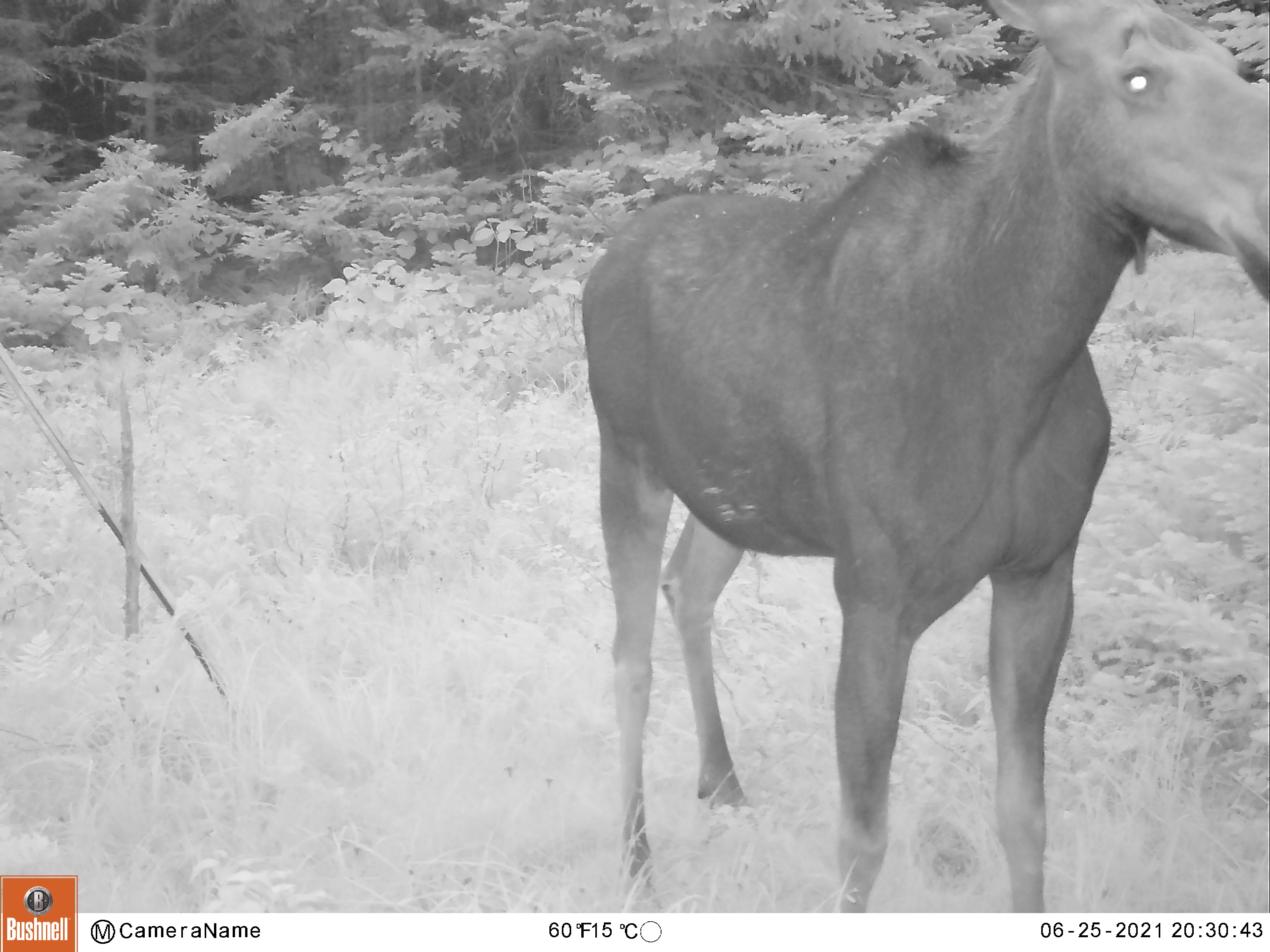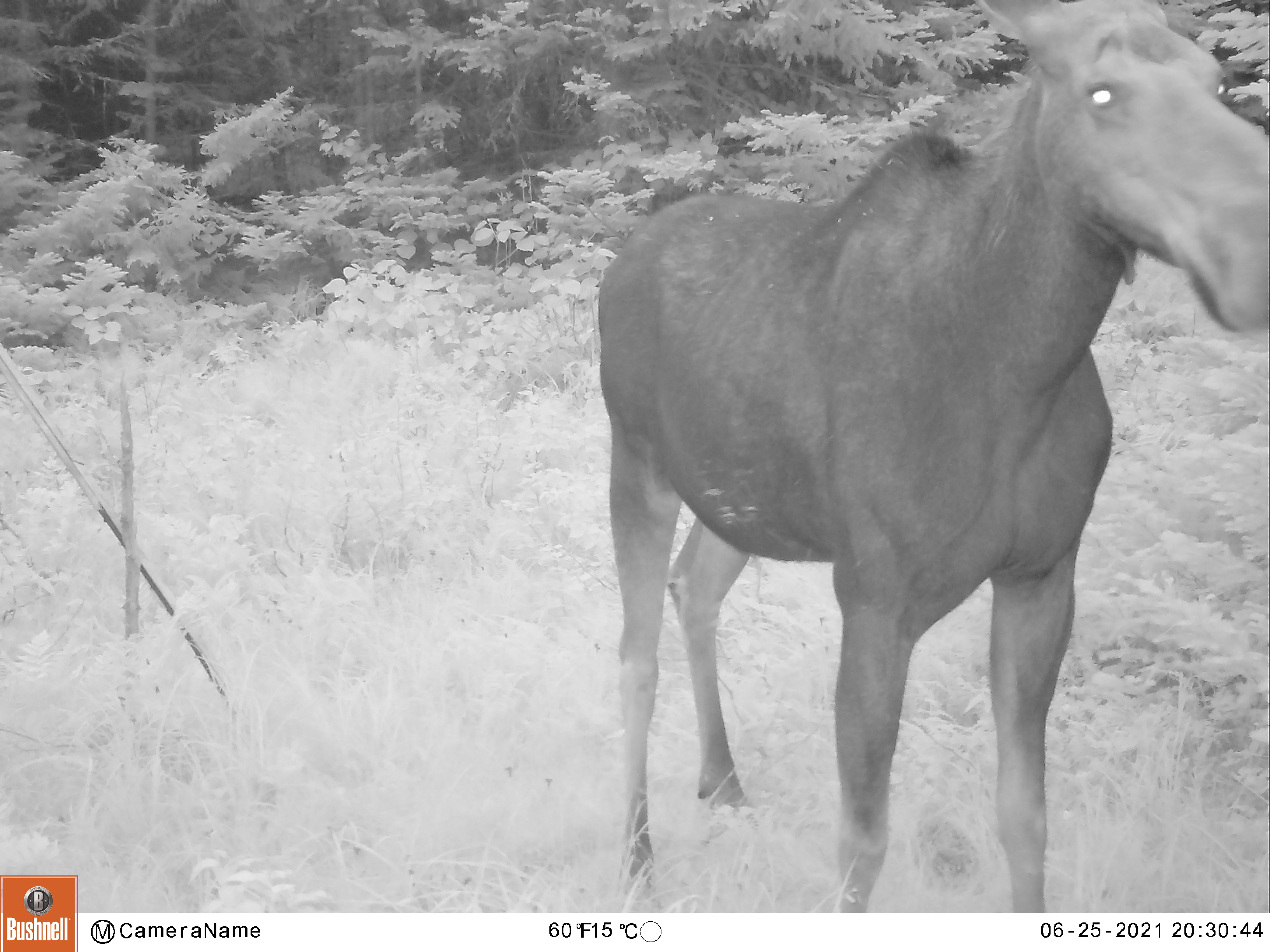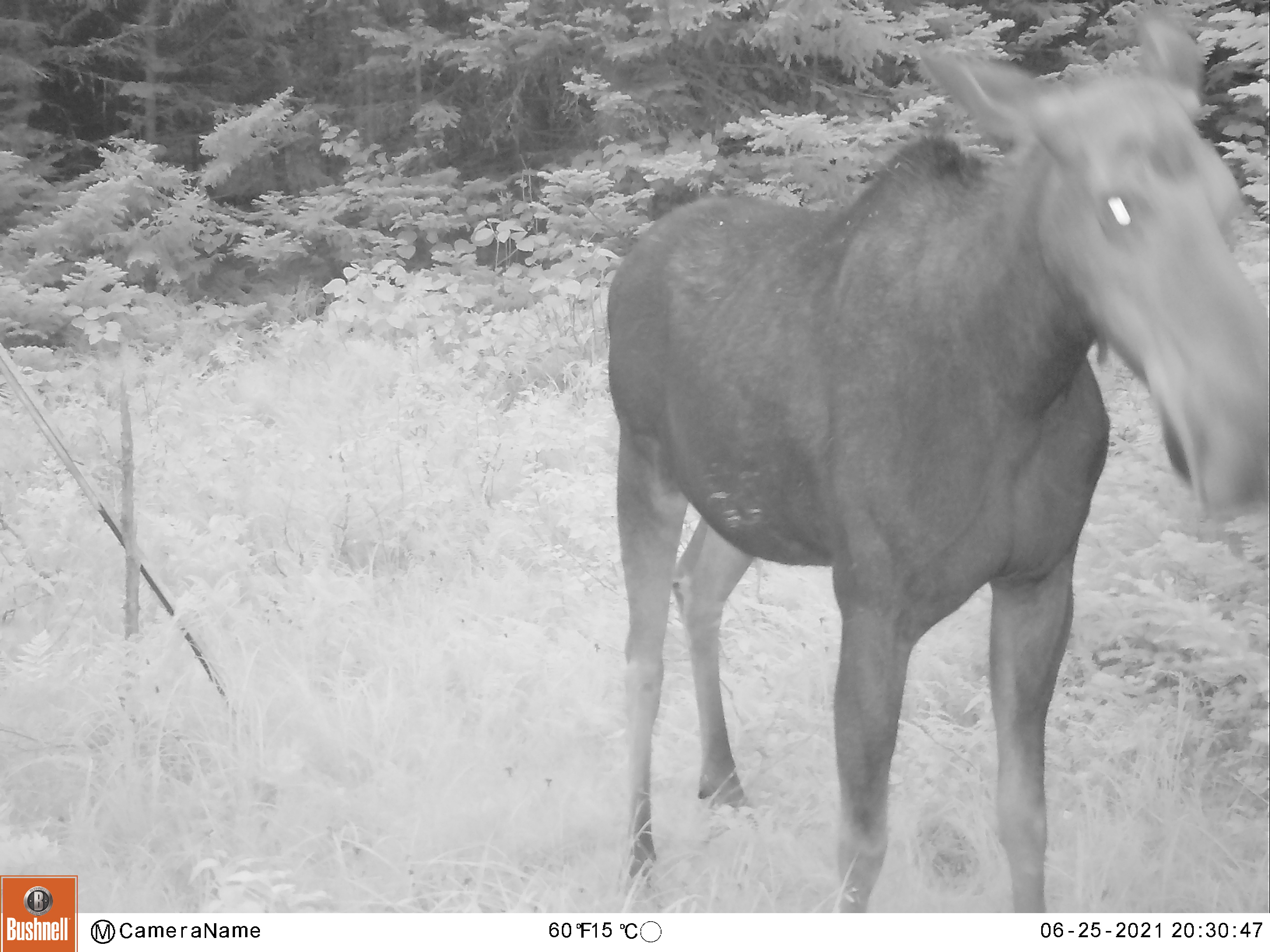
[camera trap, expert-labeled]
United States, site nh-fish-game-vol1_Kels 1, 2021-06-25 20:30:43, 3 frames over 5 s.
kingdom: Animalia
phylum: Chordata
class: Mammalia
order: Artiodactyla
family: Cervidae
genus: Alces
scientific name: Alces alces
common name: moose